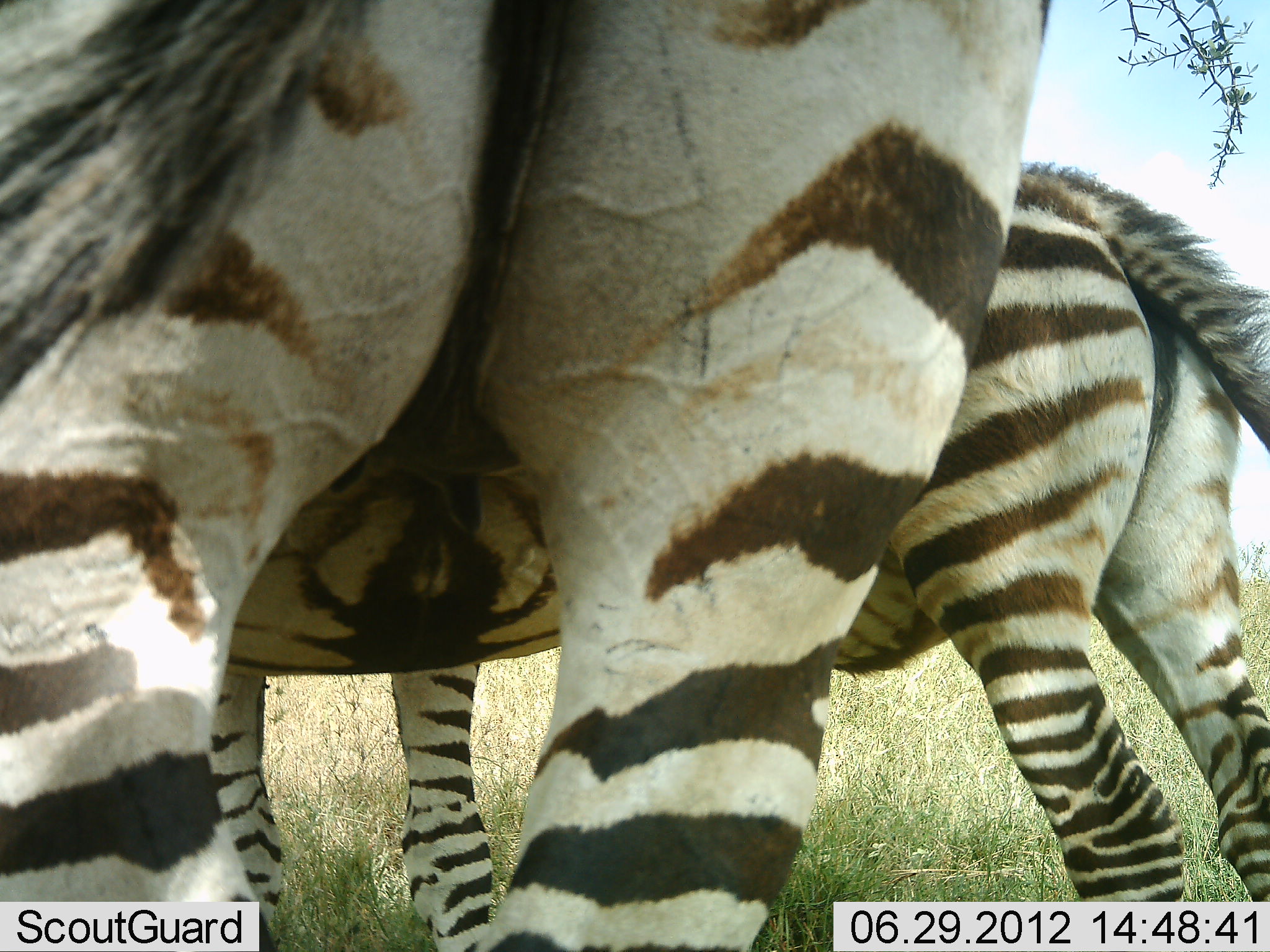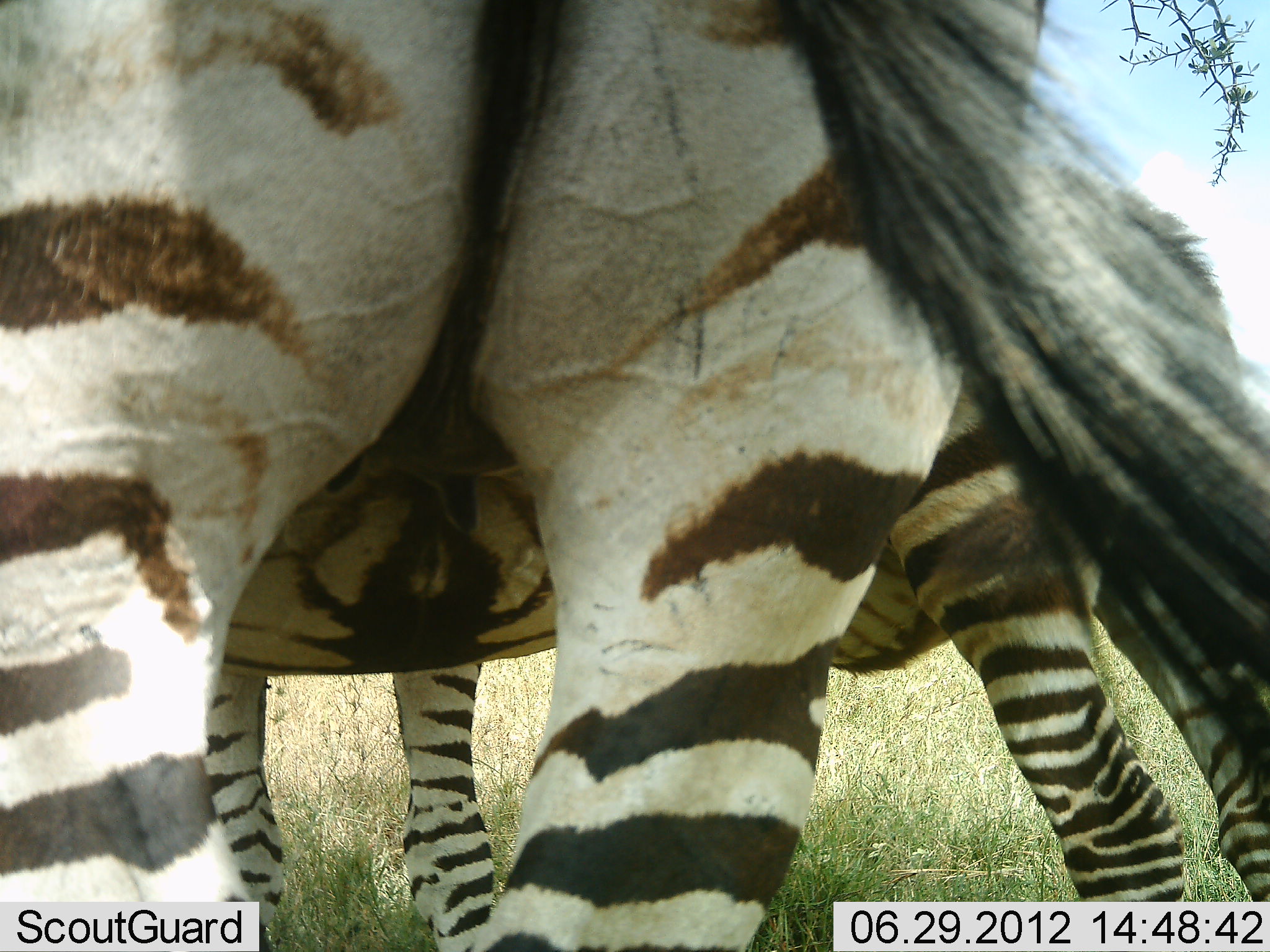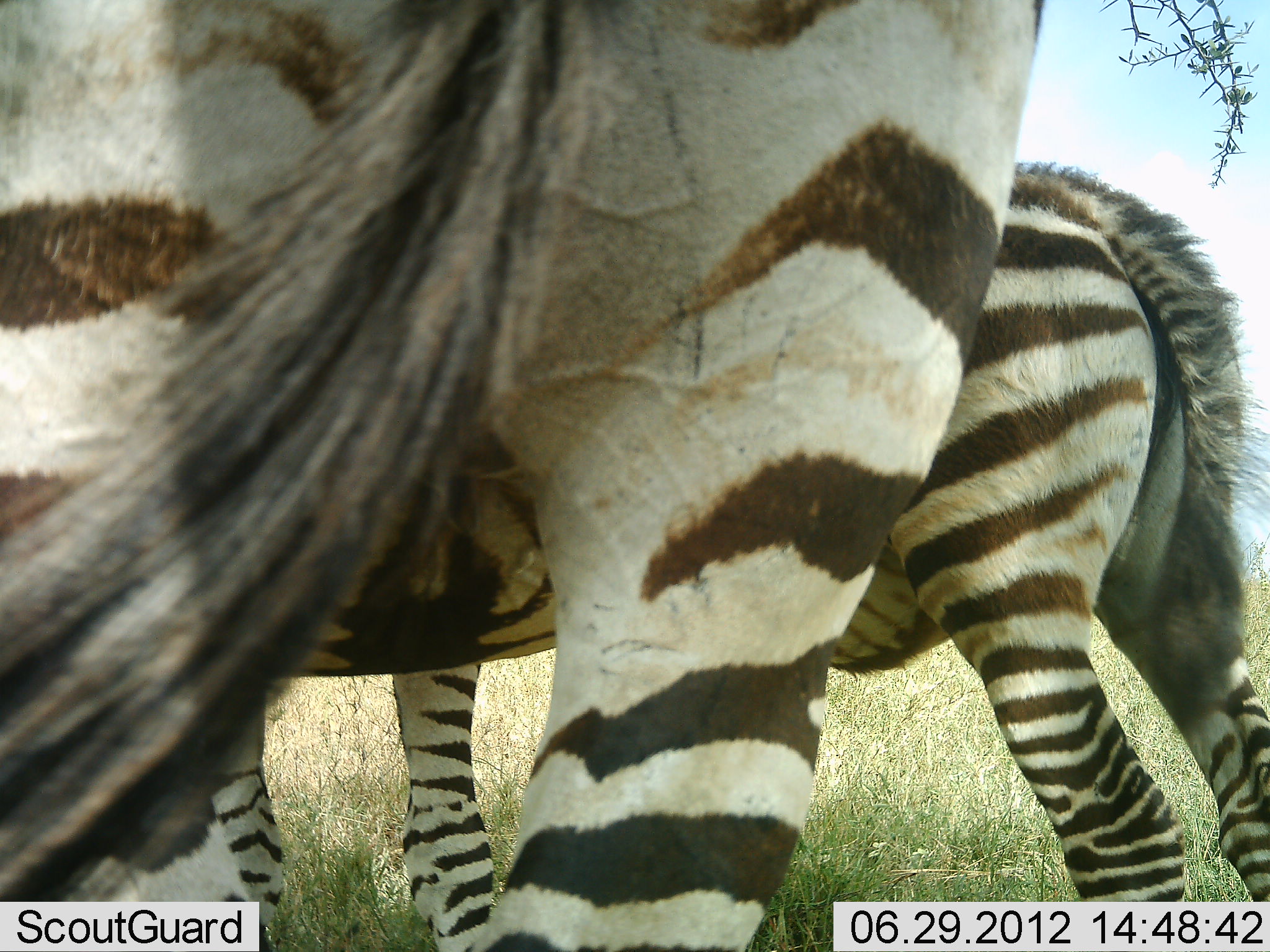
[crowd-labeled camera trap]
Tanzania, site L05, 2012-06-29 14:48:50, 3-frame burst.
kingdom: Animalia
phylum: Chordata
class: Mammalia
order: Perissodactyla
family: Equidae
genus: Equus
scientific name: Equus quagga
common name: plains zebra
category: zebra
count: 2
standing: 100%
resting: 0%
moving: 0%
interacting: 0%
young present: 60%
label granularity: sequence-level